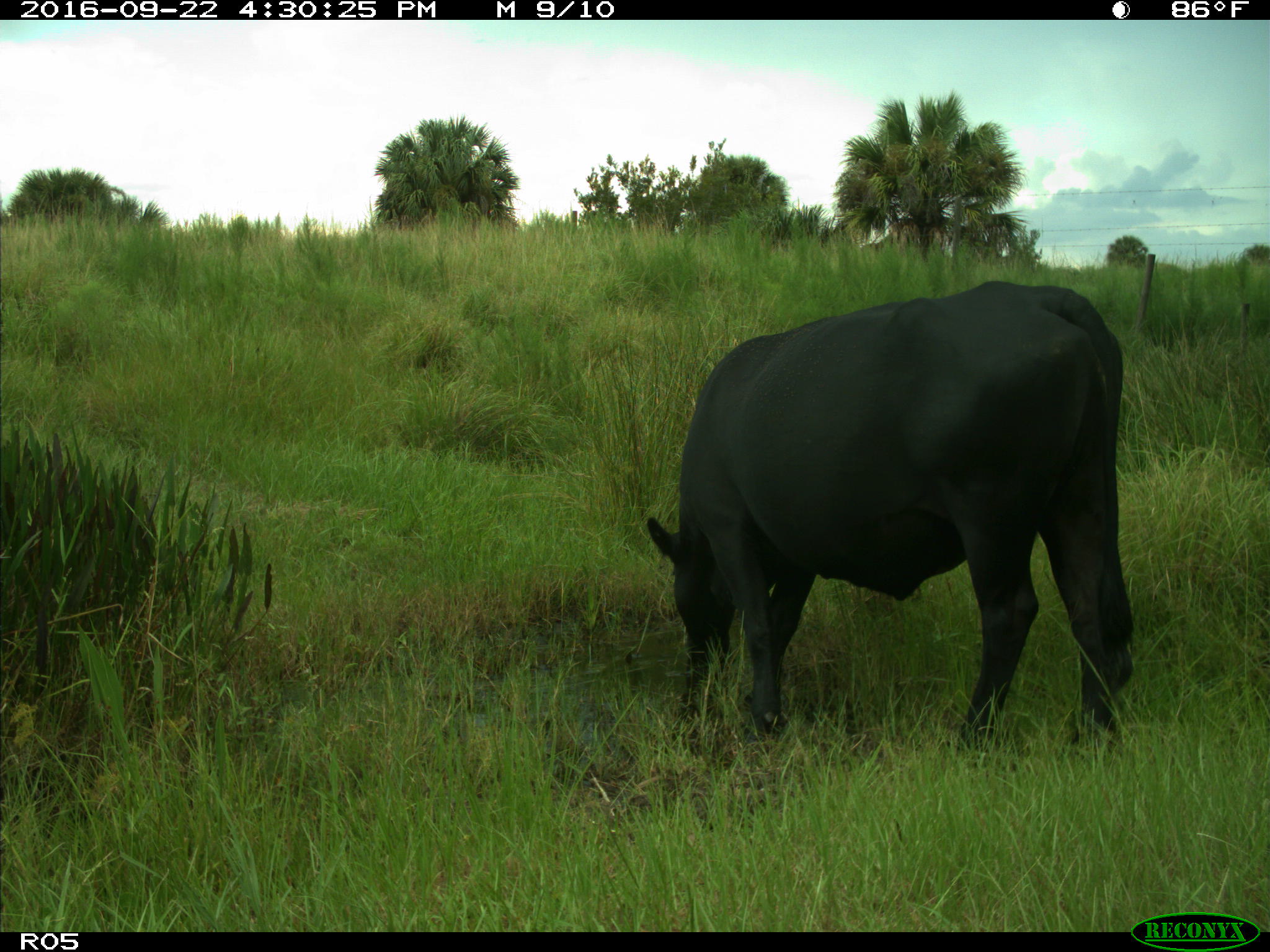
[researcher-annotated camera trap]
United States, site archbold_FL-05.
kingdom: Animalia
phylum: Chordata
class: Mammalia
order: Artiodactyla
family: Bovidae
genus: Bos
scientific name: Bos taurus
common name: domestic cow